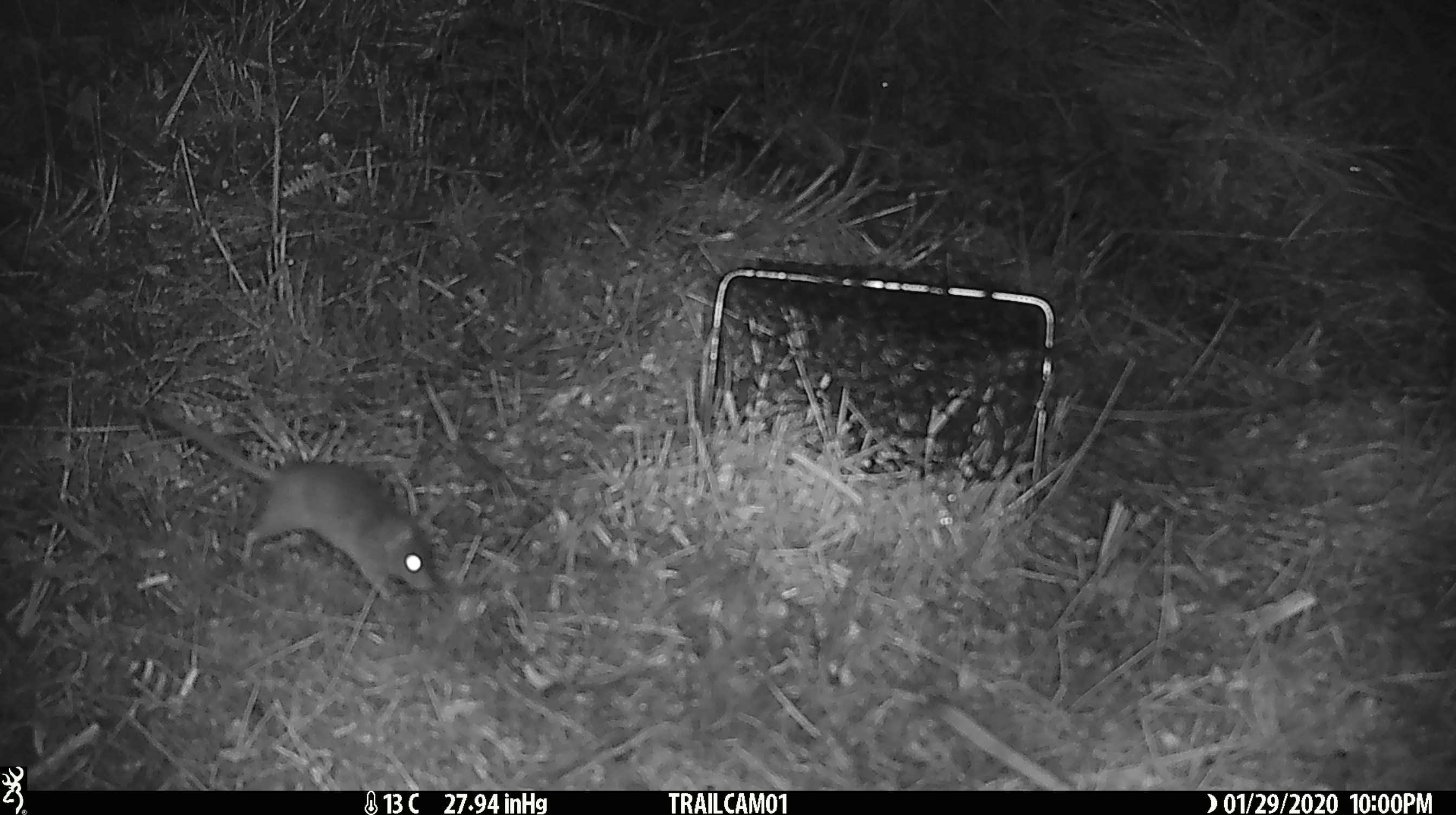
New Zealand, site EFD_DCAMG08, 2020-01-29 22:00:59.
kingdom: Animalia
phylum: Chordata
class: Mammalia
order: Rodentia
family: Muridae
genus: Mus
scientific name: Mus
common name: mouse